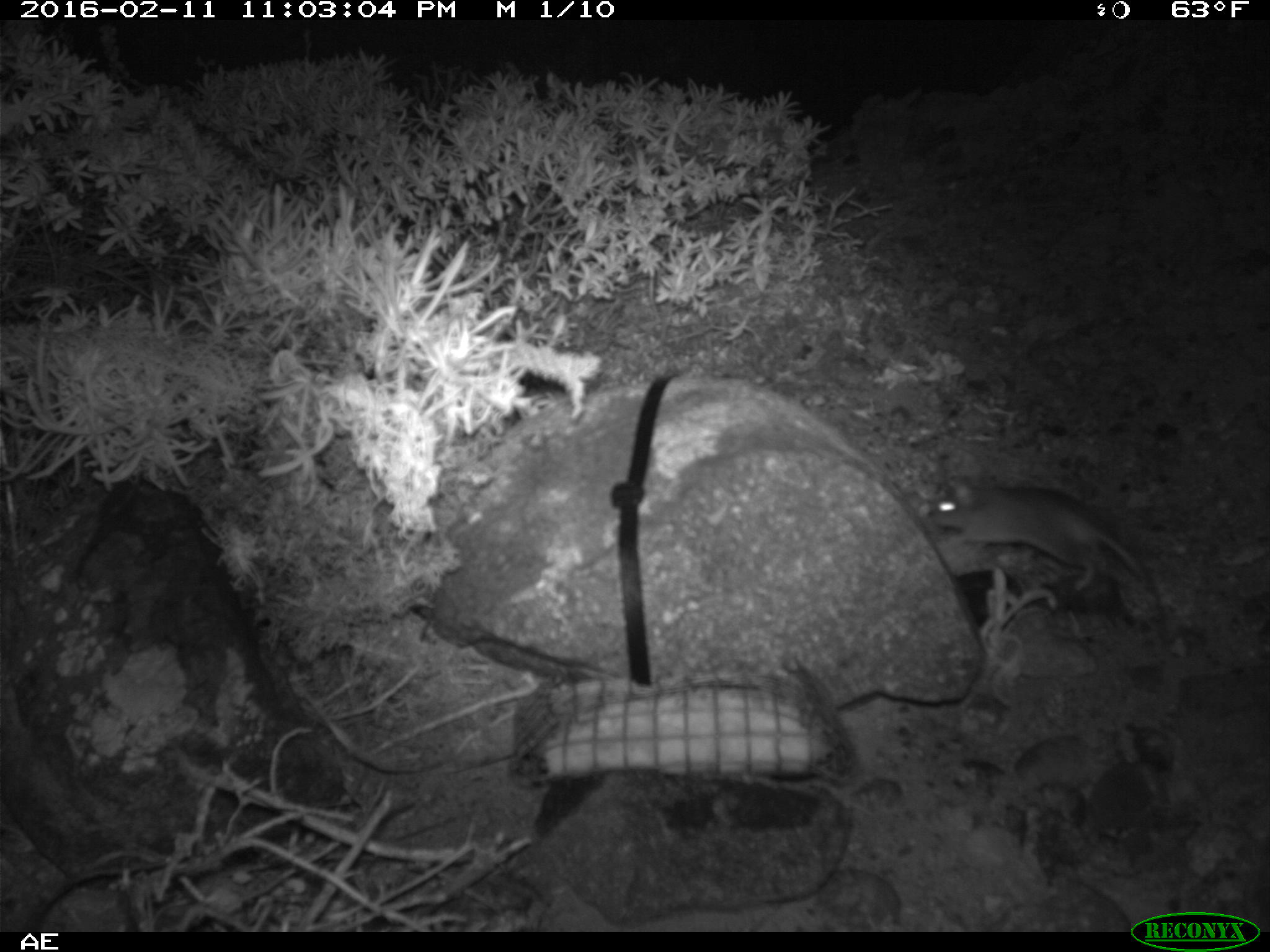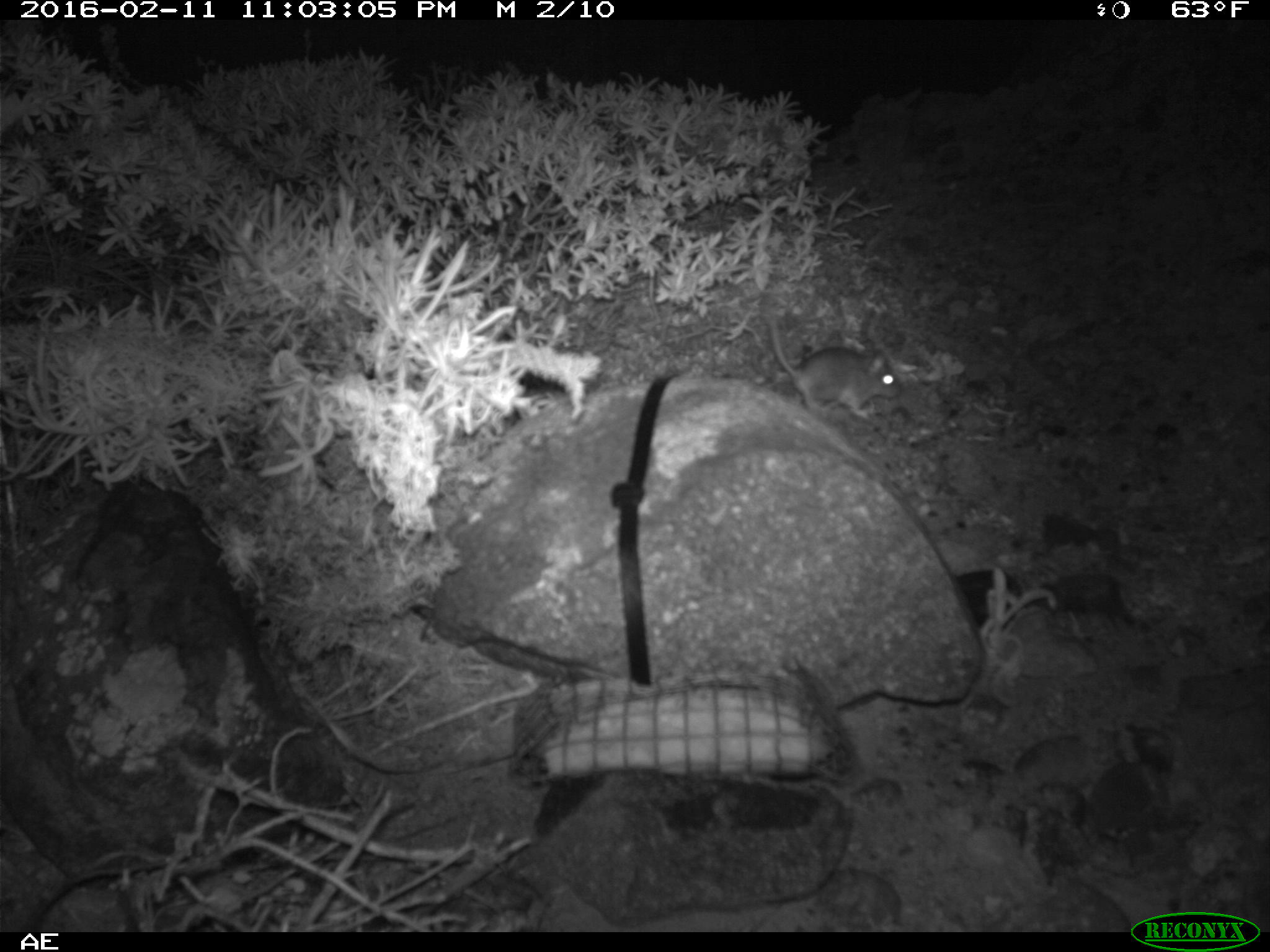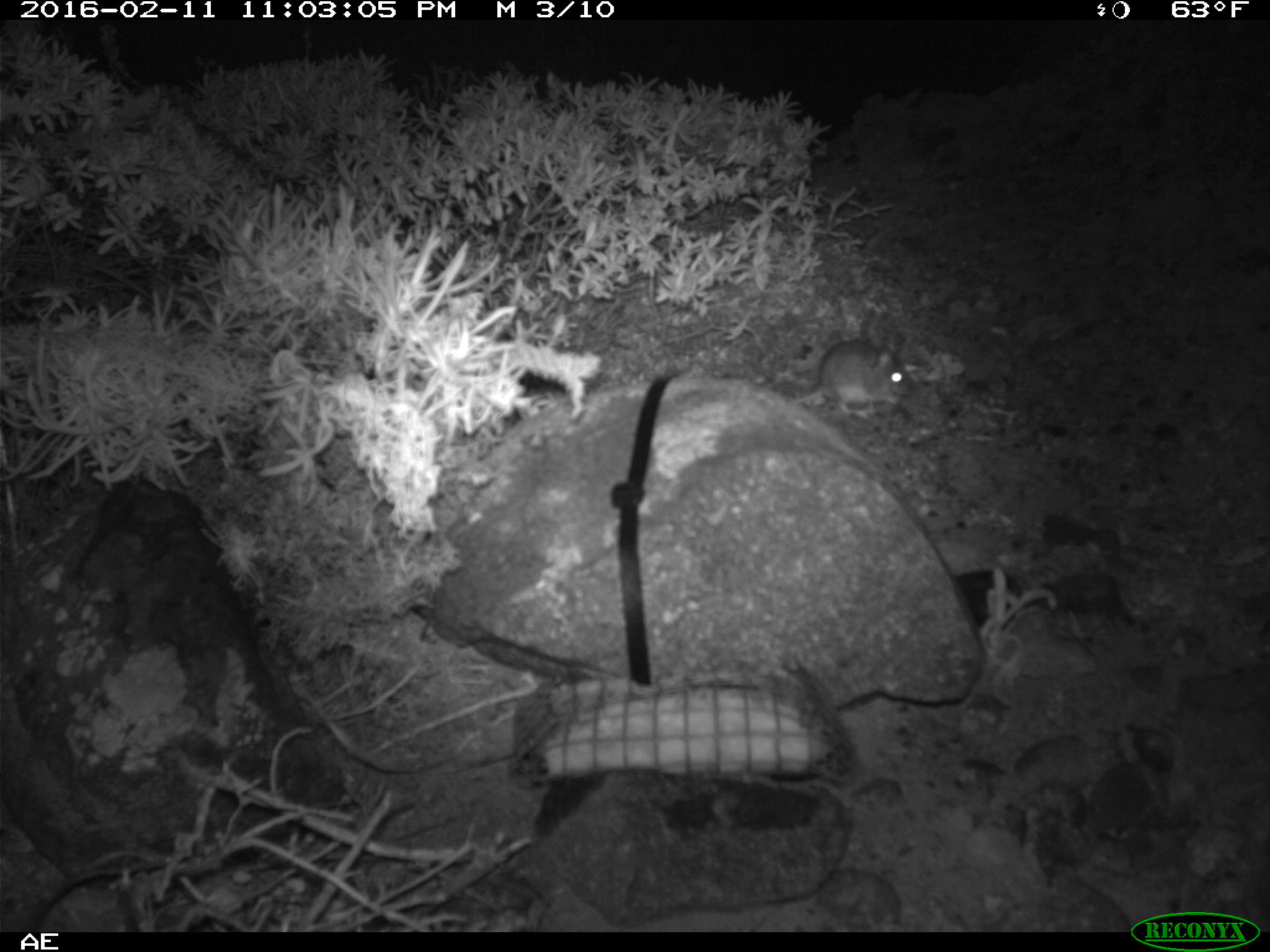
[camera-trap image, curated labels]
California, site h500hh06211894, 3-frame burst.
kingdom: Animalia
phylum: Chordata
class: Mammalia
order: Rodentia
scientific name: Rodentia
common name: rodent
Rodent (Rodentia).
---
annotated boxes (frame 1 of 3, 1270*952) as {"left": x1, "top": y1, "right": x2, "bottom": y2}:
rodent: {"left": 929, "top": 475, "right": 1153, "bottom": 598}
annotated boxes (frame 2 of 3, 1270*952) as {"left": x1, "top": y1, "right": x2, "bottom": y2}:
rodent: {"left": 766, "top": 314, "right": 900, "bottom": 418}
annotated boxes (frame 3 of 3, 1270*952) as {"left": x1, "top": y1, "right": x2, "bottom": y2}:
rodent: {"left": 799, "top": 332, "right": 912, "bottom": 413}